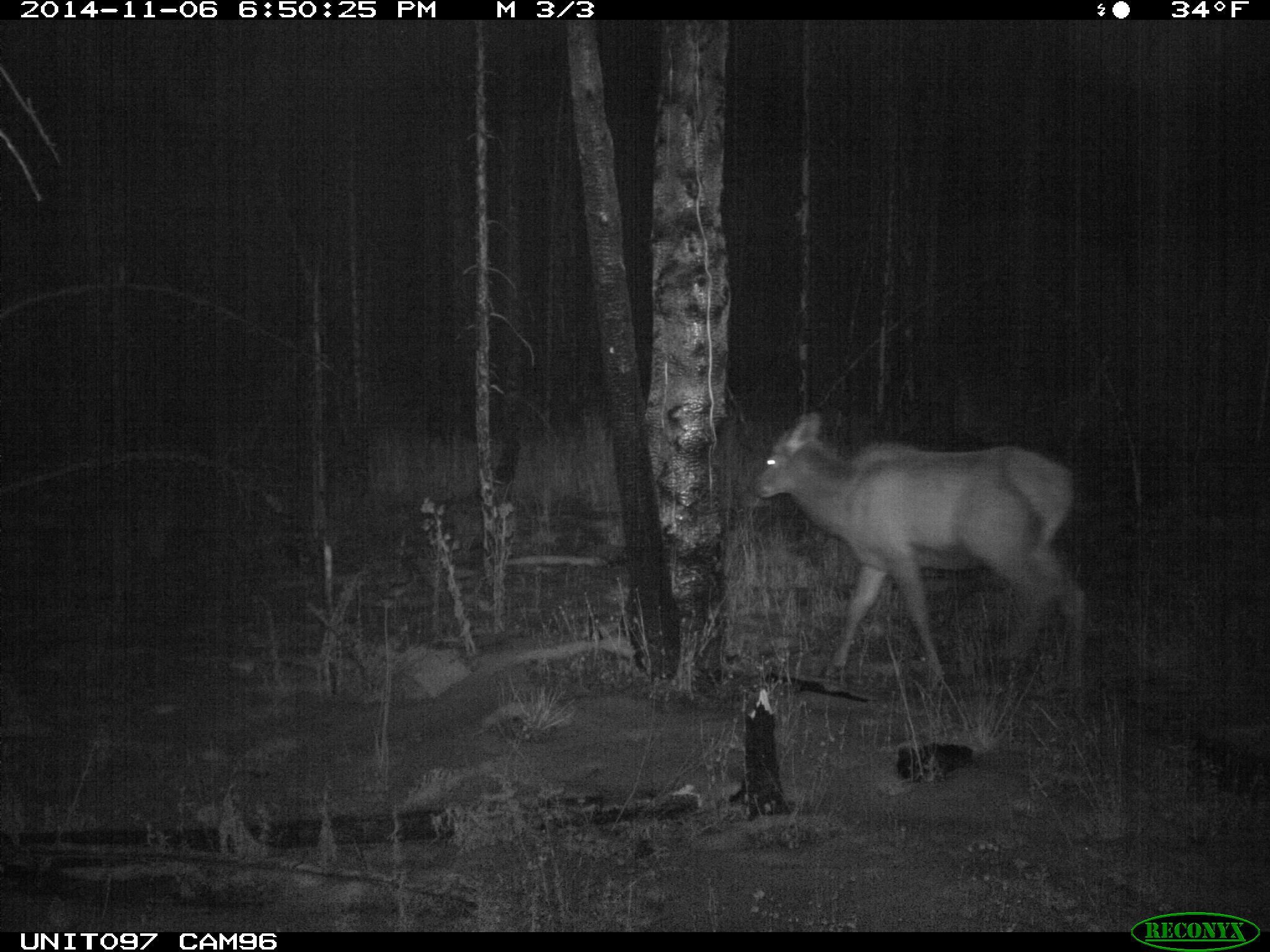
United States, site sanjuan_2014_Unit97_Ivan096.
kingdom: Animalia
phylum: Chordata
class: Mammalia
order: Artiodactyla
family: Cervidae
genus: Cervus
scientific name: Cervus elaphus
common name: red deer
Cervus elaphus (red deer).